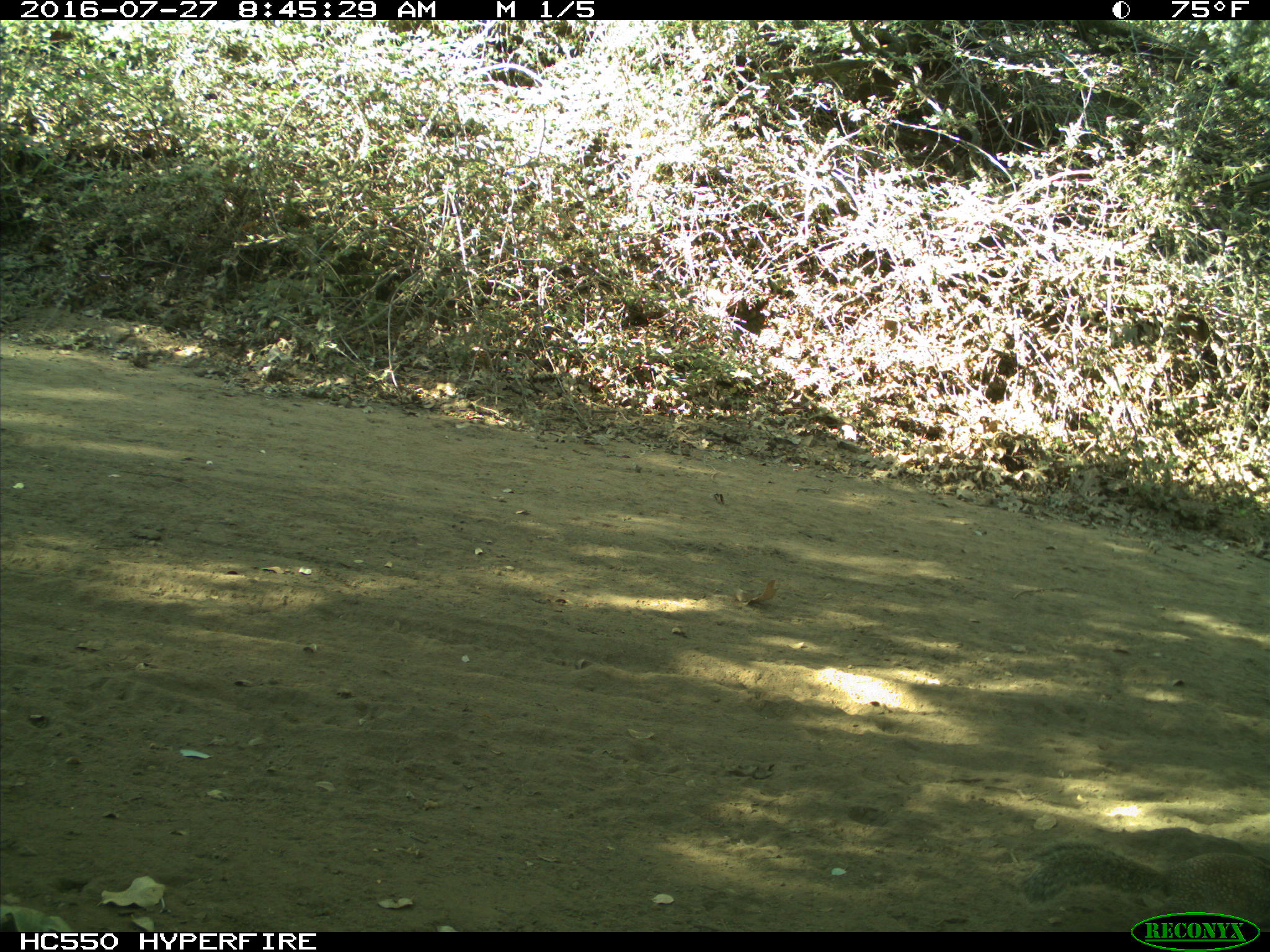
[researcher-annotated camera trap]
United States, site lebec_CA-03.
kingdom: Animalia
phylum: Chordata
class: Mammalia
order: Rodentia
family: Sciuridae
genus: Otospermophilus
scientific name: Otospermophilus beecheyi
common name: california ground squirrel